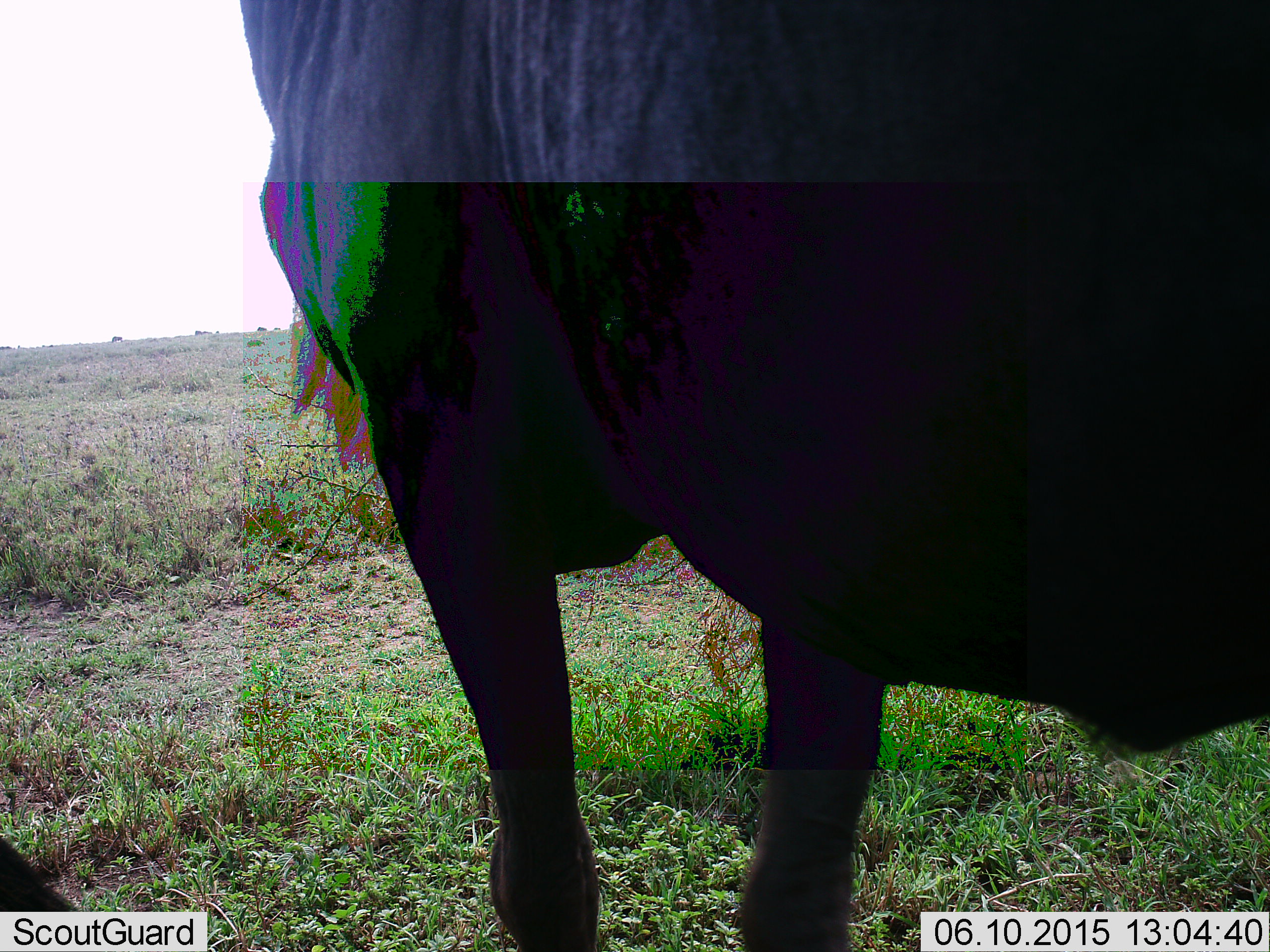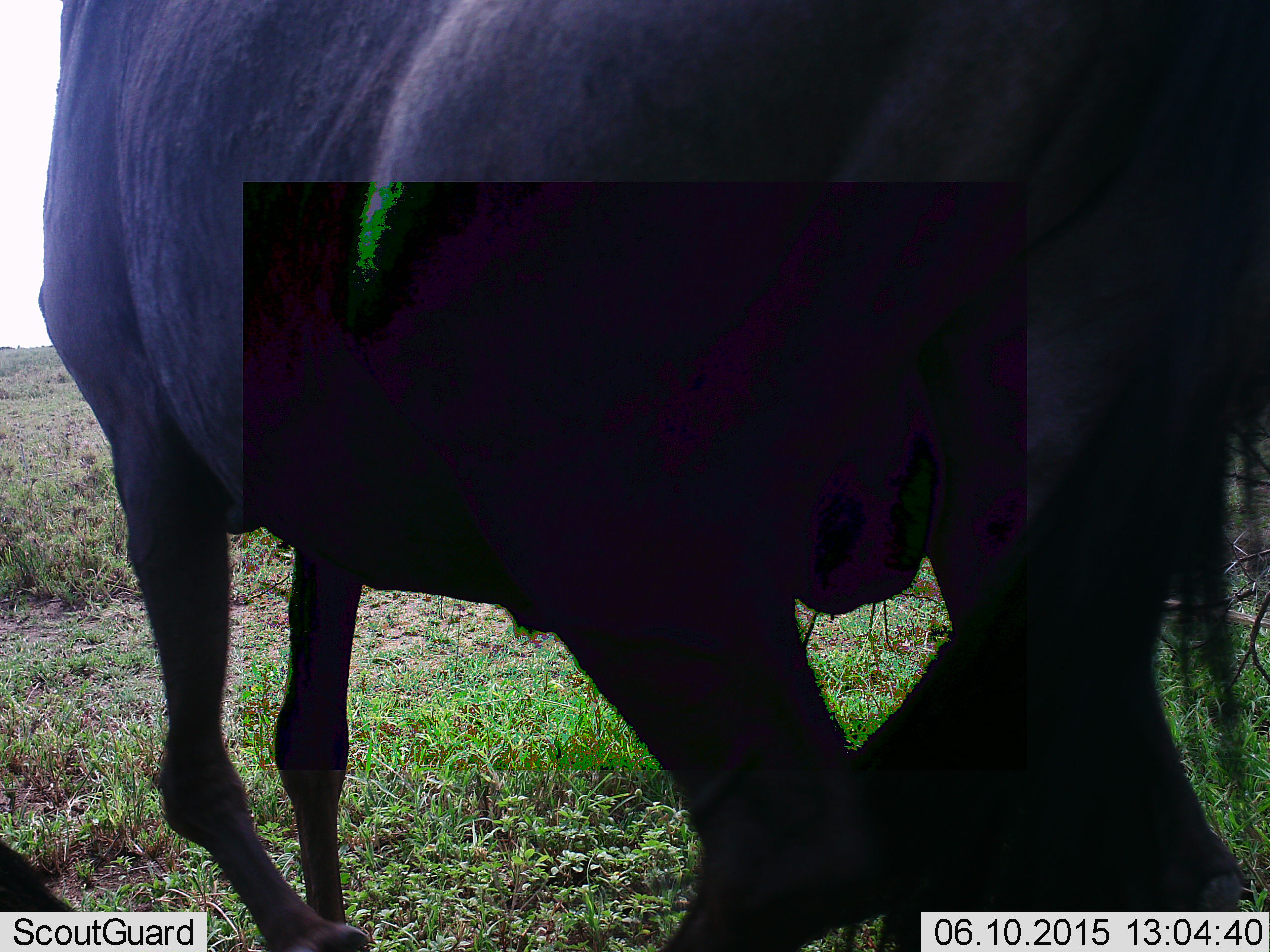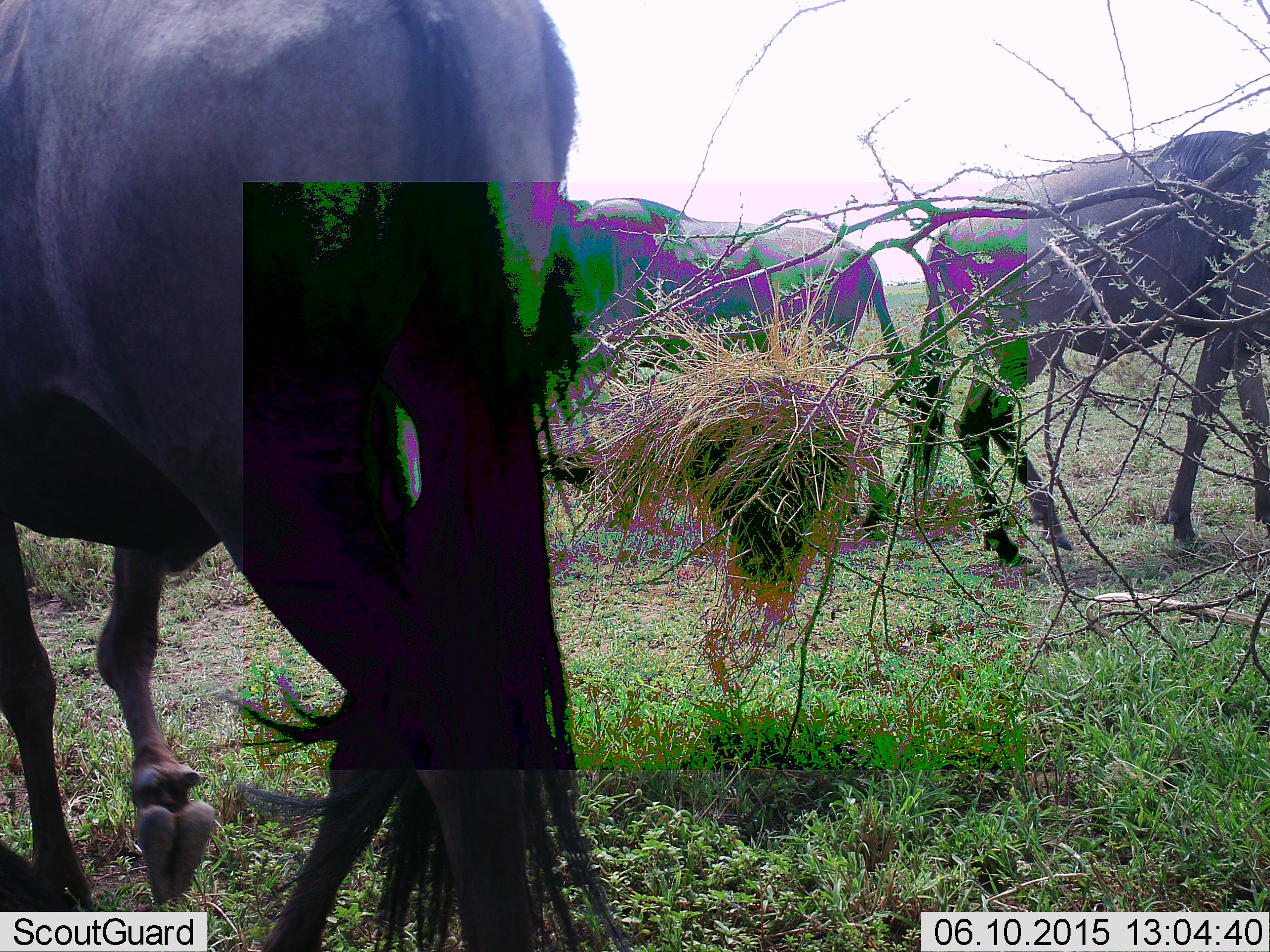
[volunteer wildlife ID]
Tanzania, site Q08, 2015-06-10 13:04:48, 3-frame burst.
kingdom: Animalia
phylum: Chordata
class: Mammalia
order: Artiodactyla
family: Bovidae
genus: Connochaetes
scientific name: Connochaetes taurinus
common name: blue wildebeest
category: wildebeest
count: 3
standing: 80%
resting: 10%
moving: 60%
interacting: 0%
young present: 0%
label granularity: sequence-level